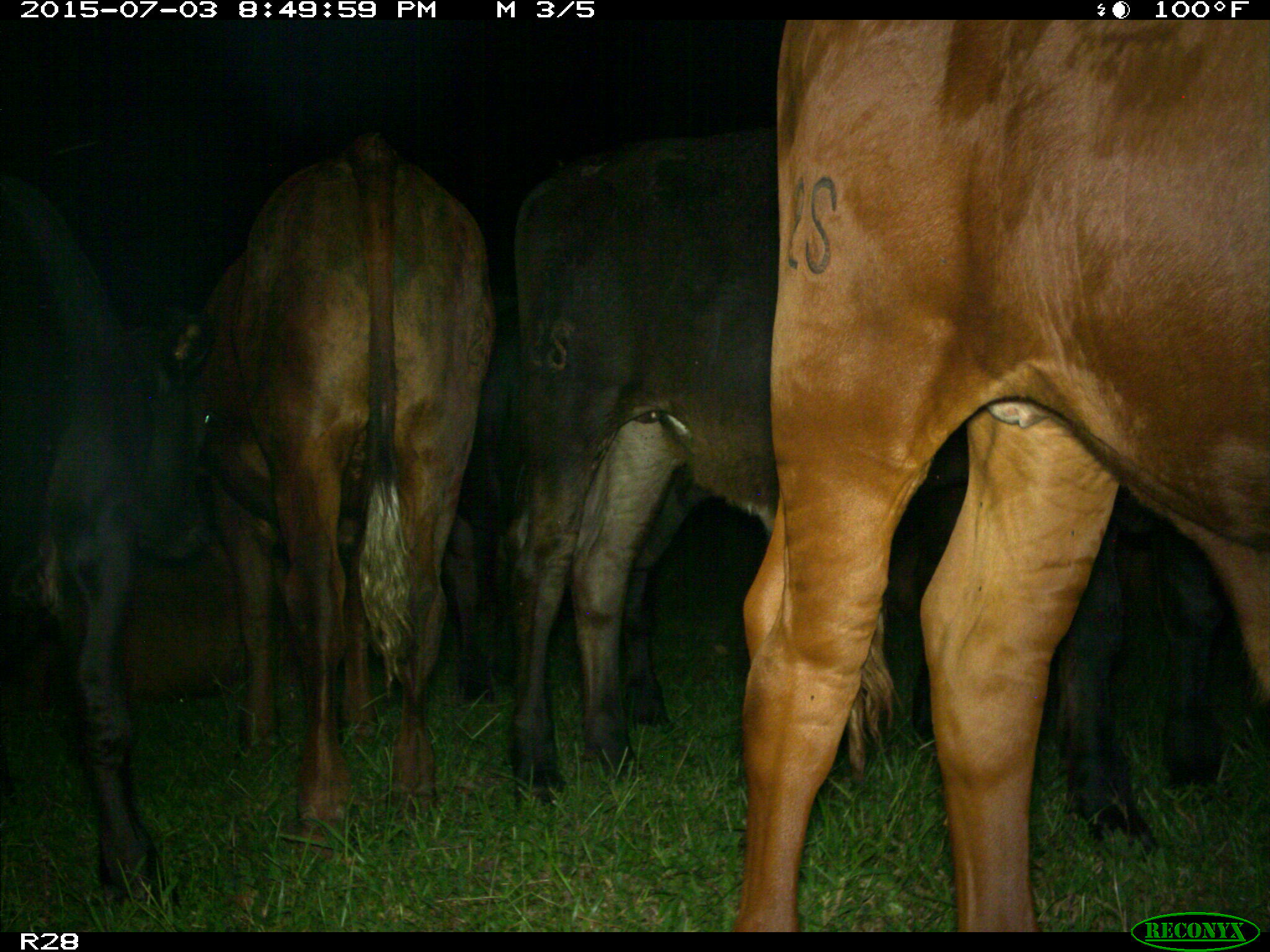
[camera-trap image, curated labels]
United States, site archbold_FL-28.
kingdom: Animalia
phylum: Chordata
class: Mammalia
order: Artiodactyla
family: Bovidae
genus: Bos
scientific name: Bos taurus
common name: domestic cow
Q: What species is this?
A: Bos taurus (domestic cow).